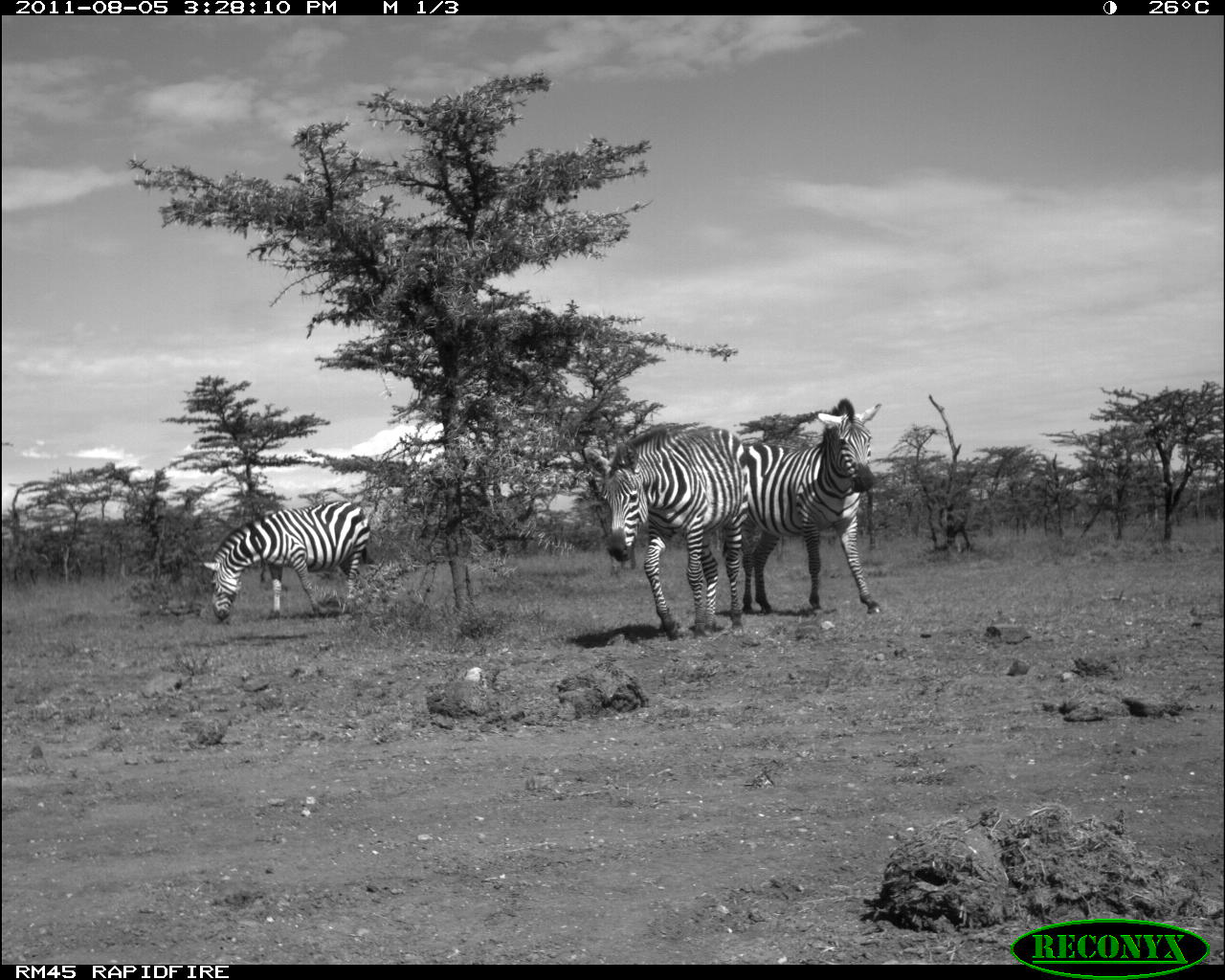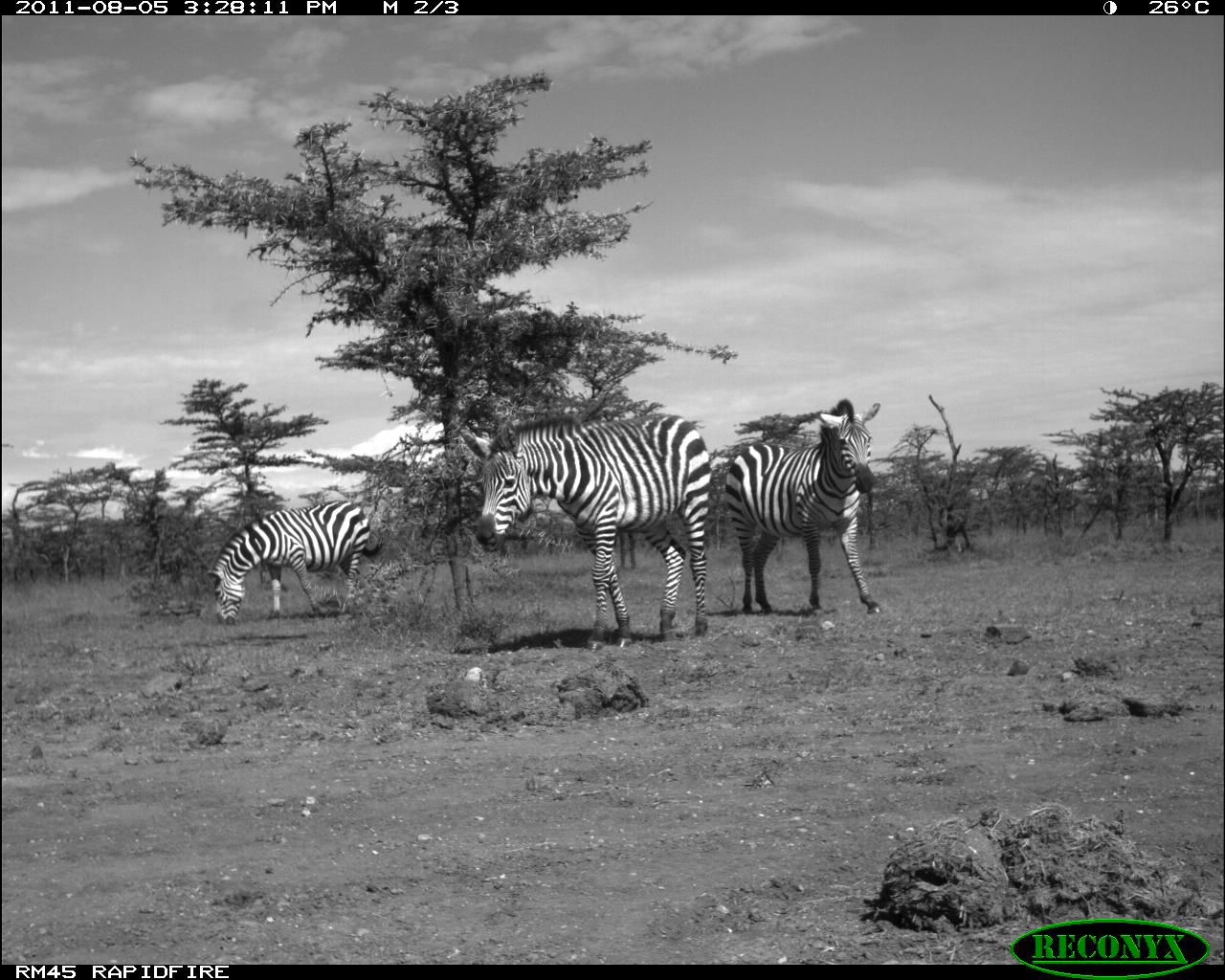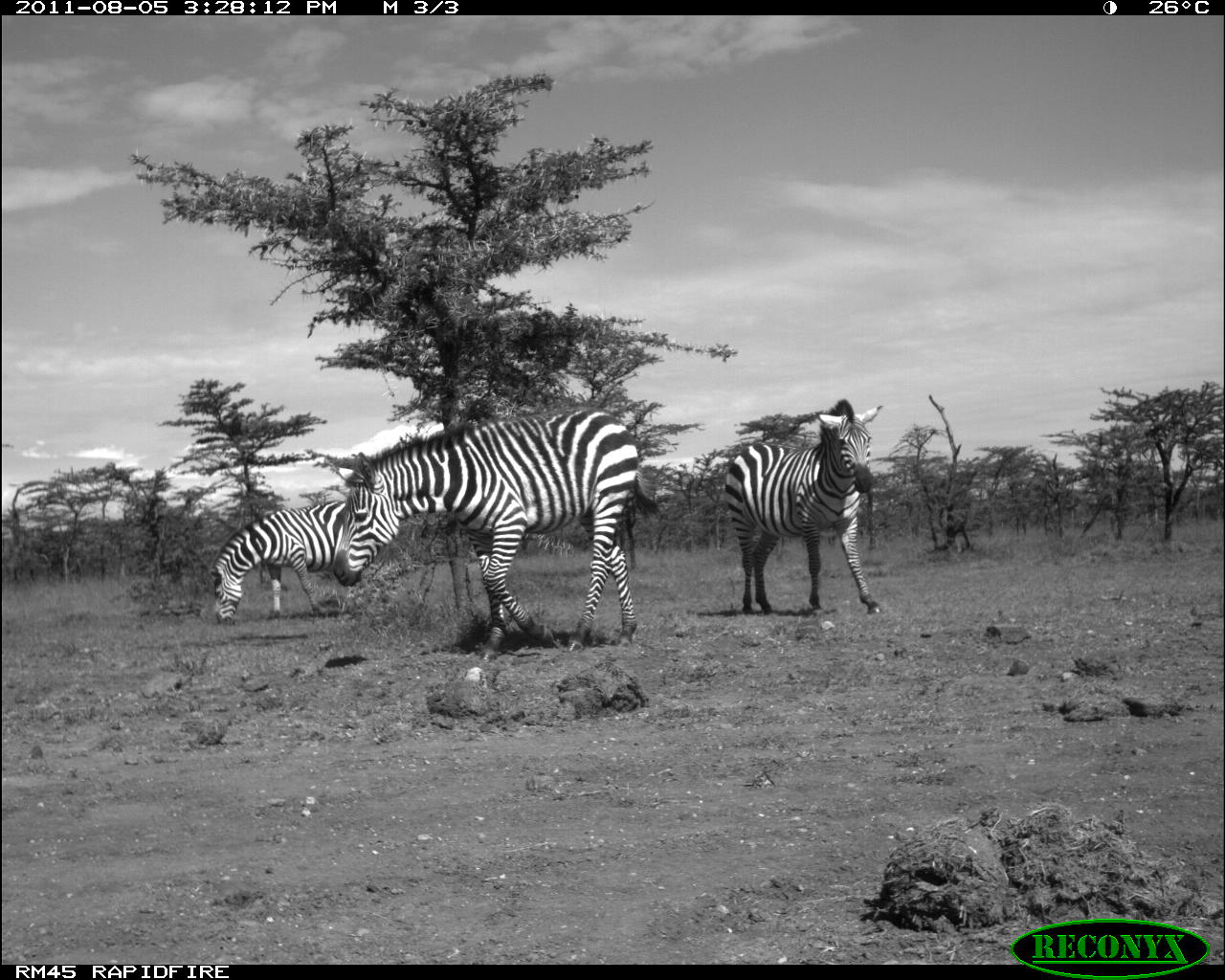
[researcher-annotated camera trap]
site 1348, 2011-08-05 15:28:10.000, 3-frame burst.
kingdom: Animalia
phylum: Chordata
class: Mammalia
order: Perissodactyla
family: Equidae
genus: Equus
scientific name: Equus quagga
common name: plains zebra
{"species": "Equus quagga (plains zebra)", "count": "3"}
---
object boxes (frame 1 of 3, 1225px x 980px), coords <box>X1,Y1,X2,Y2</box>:
equus quagga: <box>583,423,751,642</box>; <box>740,396,885,620</box>; <box>199,500,380,623</box>